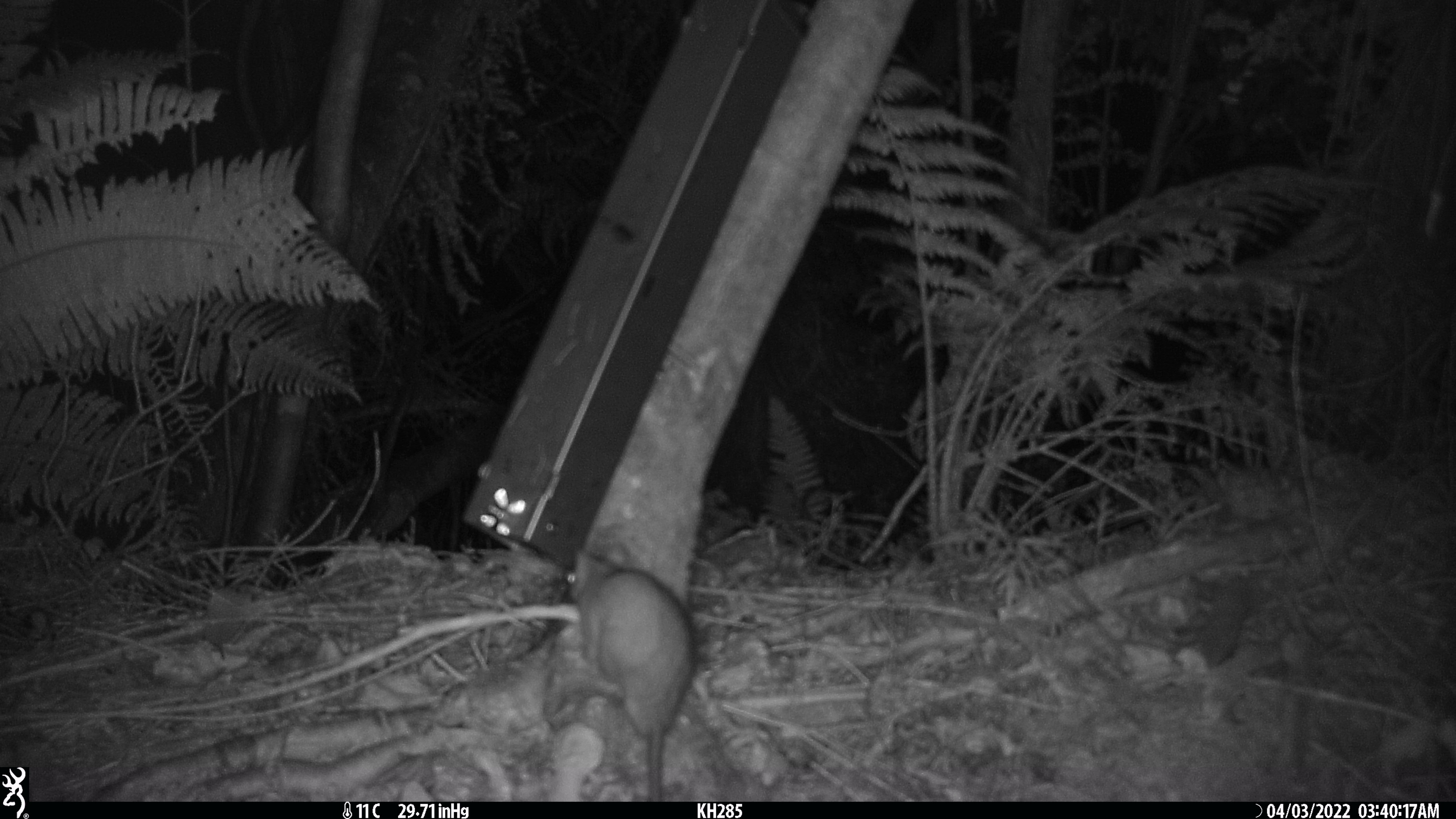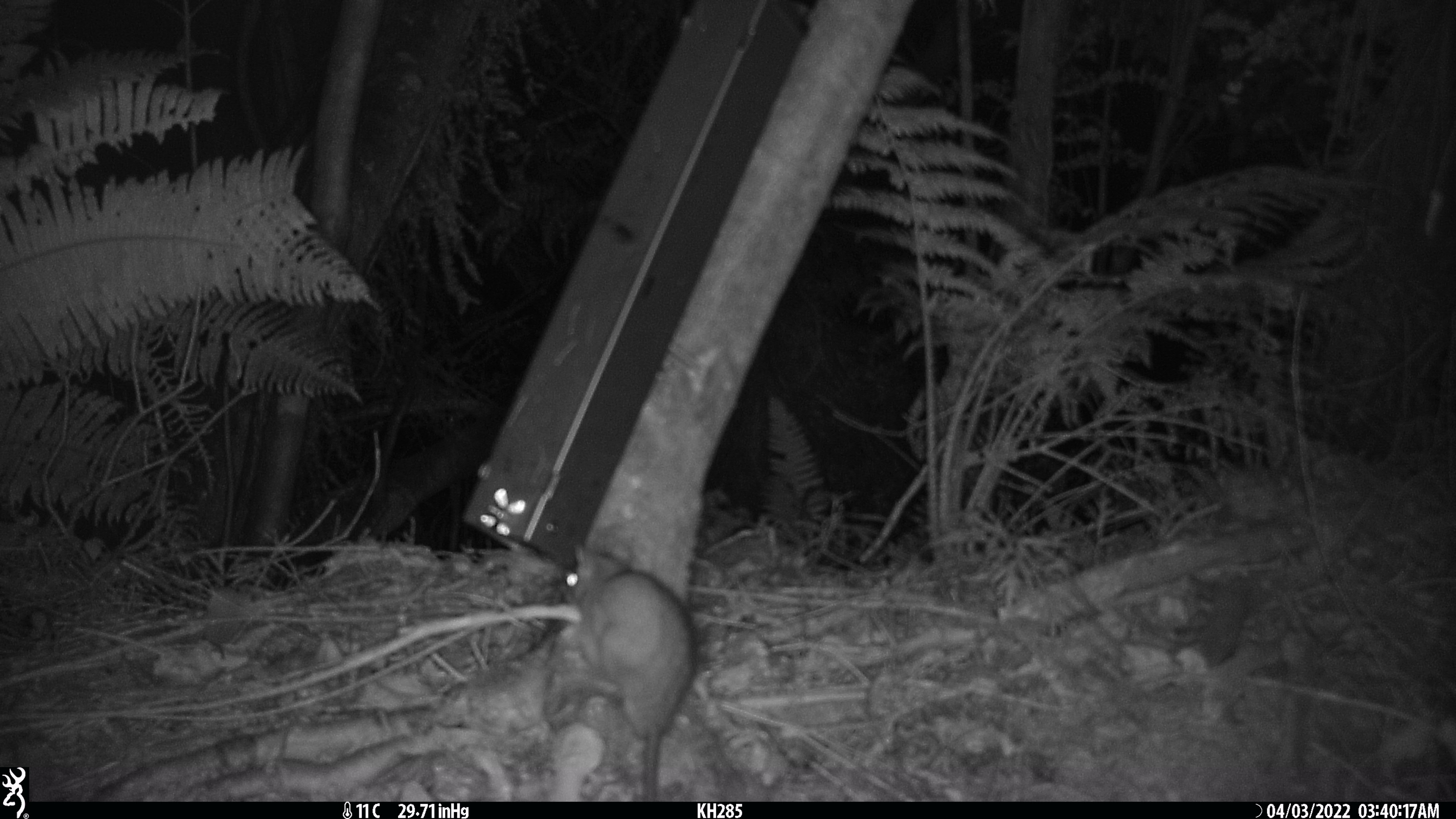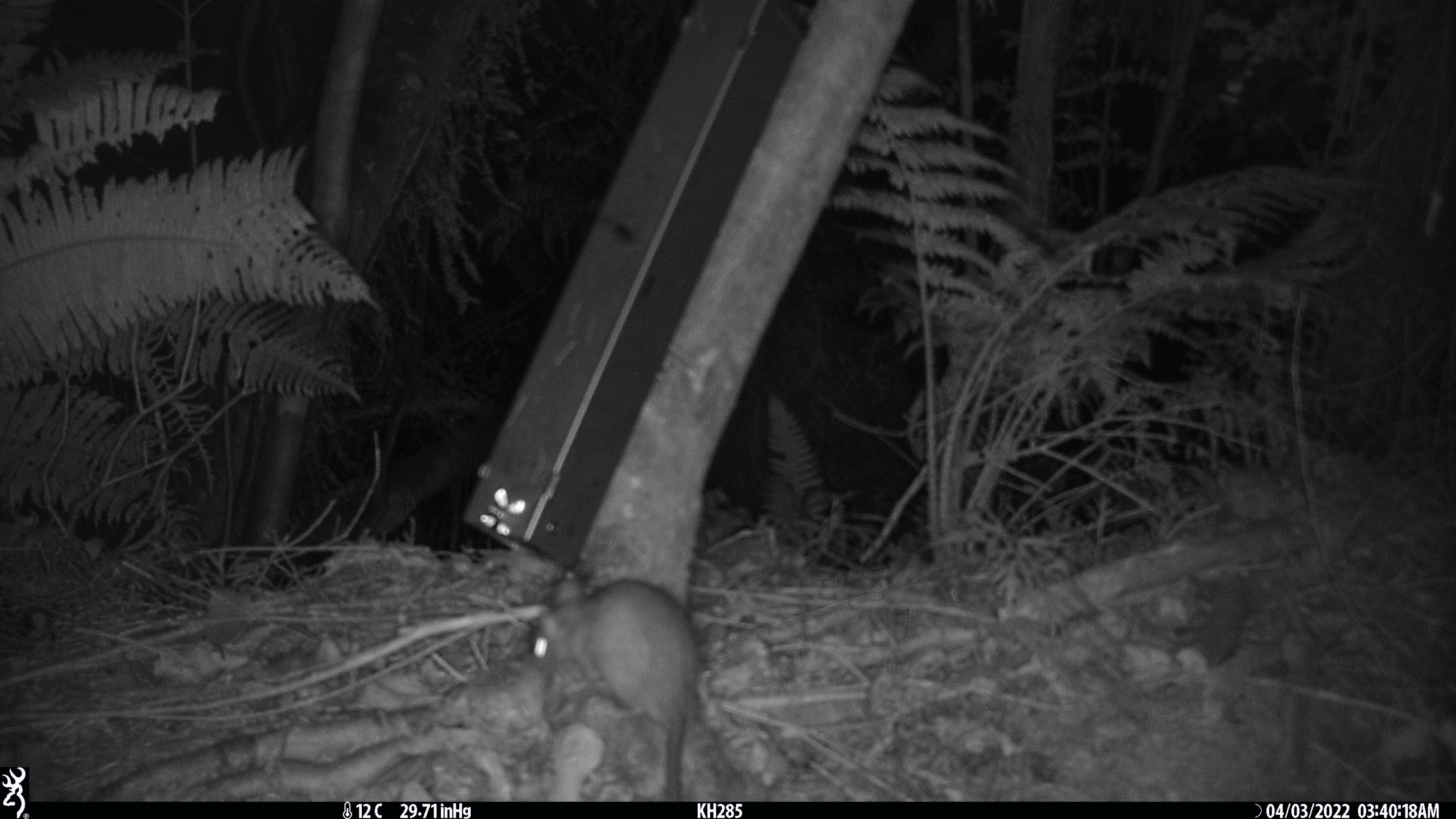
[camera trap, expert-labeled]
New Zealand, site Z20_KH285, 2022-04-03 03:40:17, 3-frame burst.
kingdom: Animalia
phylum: Chordata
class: Mammalia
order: Rodentia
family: Muridae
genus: Rattus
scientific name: Rattus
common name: rat